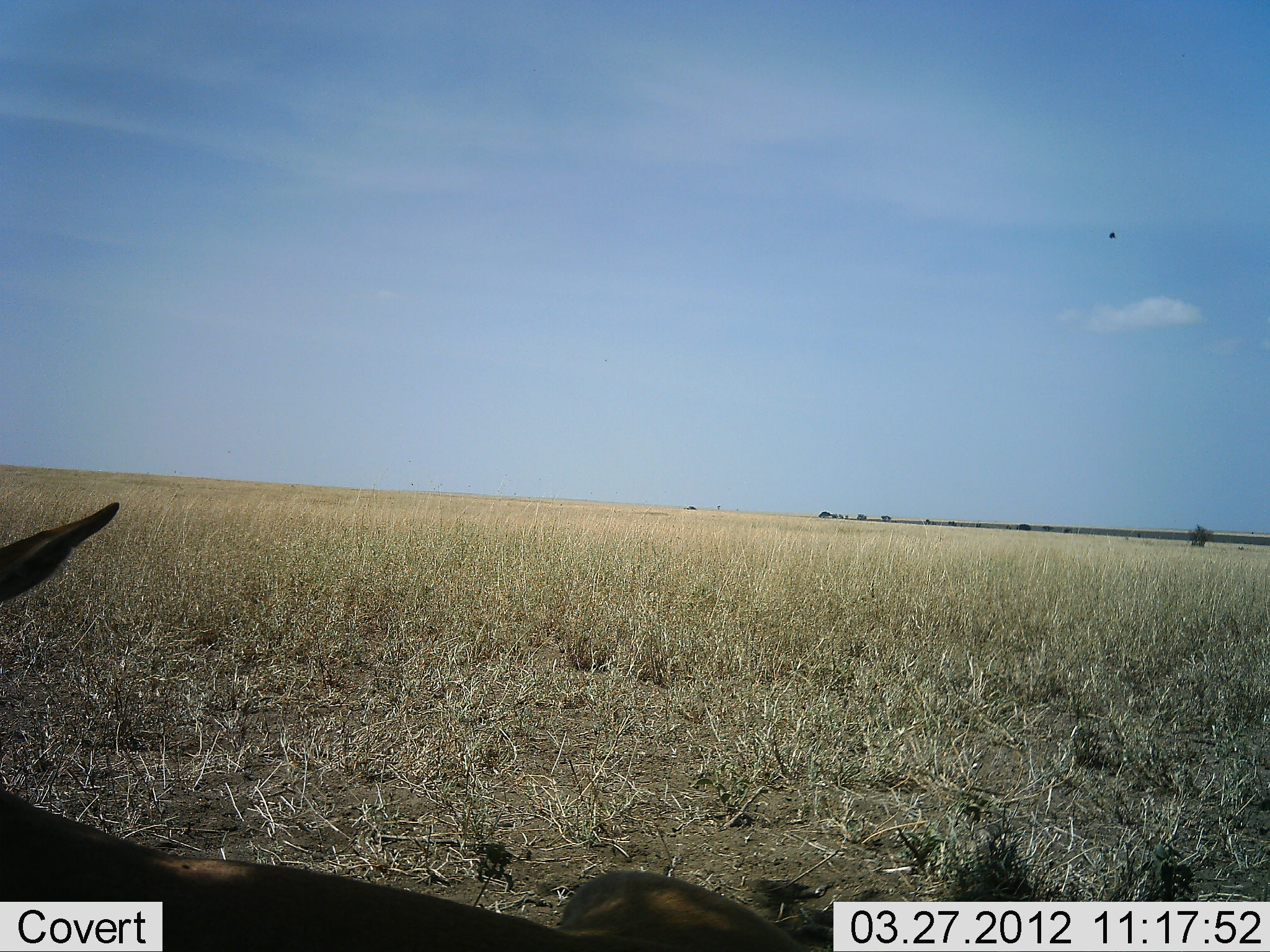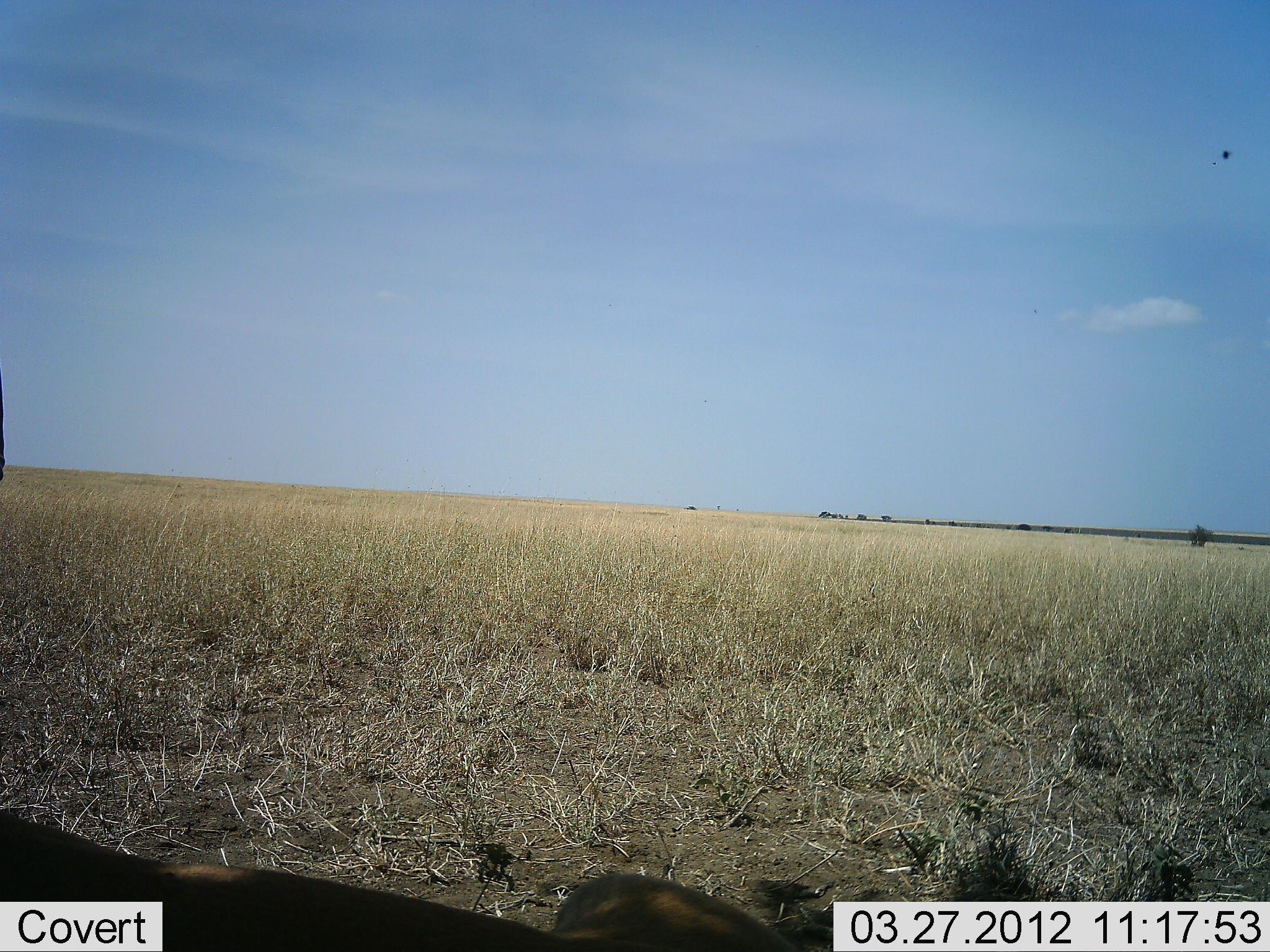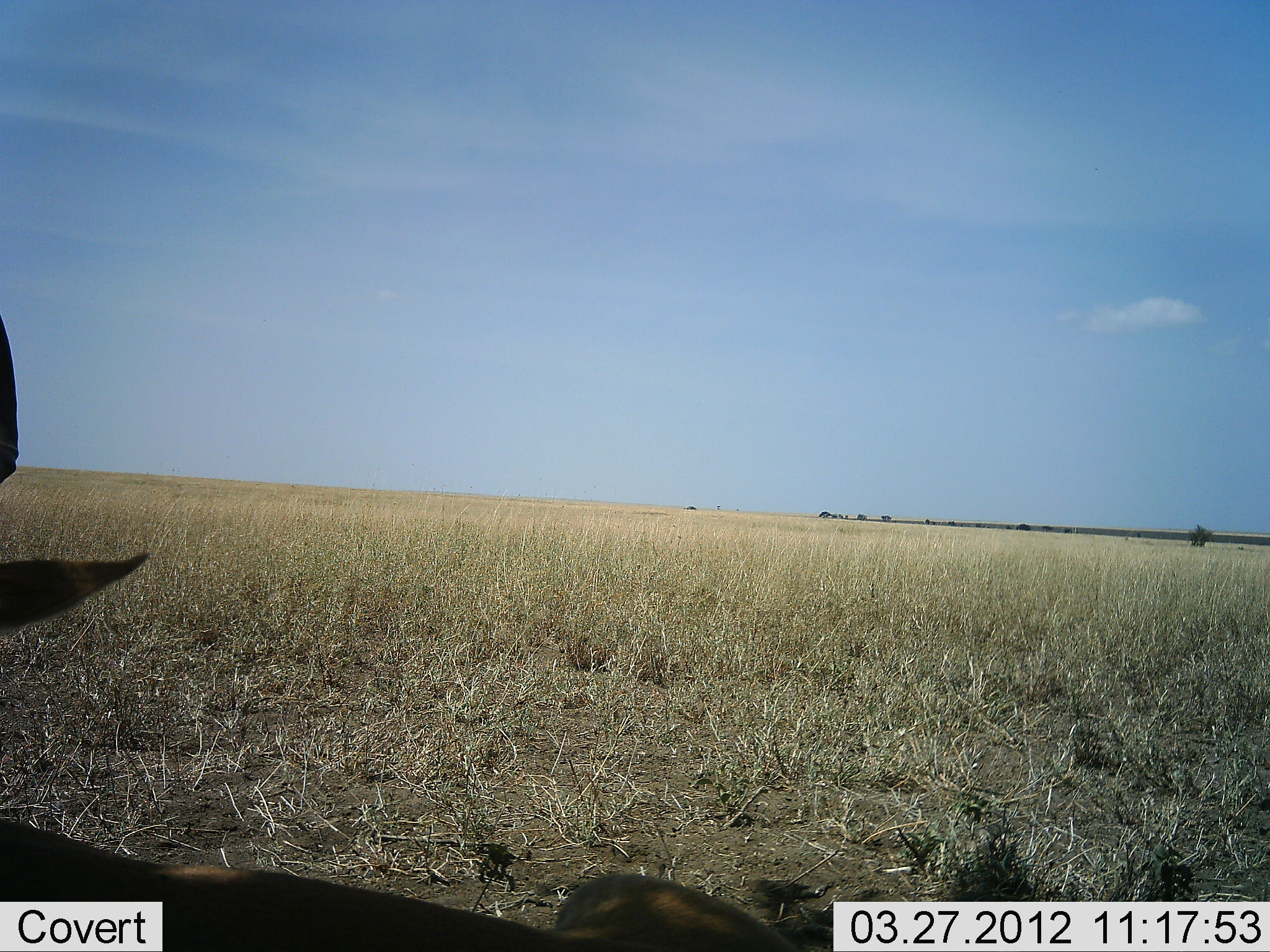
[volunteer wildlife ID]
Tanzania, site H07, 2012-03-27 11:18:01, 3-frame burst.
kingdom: Animalia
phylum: Chordata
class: Mammalia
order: Artiodactyla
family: Bovidae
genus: Alcelaphus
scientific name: Alcelaphus buselaphus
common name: hartebeest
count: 1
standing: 0%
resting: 100%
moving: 0%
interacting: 0%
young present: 0%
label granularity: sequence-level